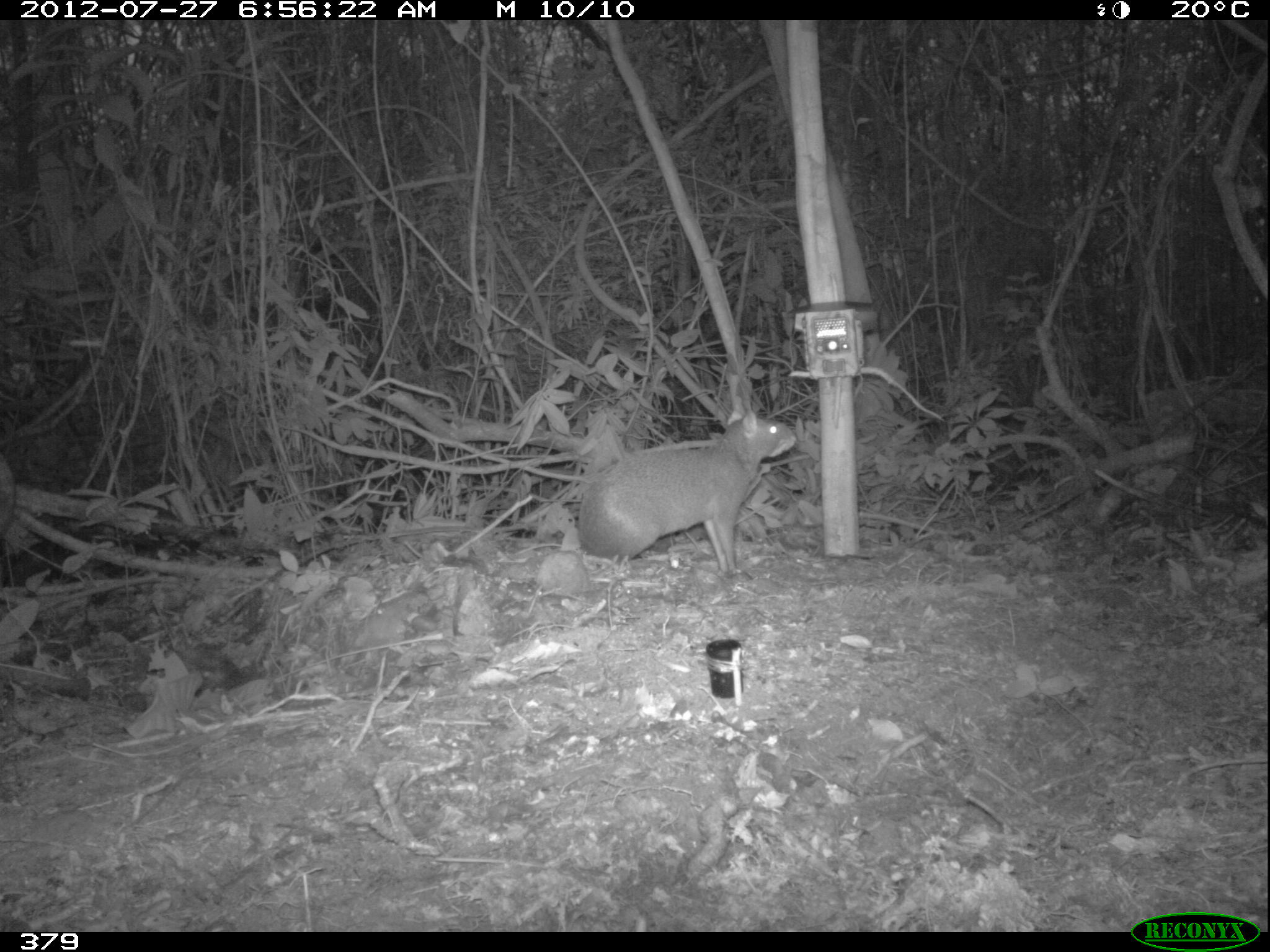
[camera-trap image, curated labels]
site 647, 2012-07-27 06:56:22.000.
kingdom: Animalia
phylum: Chordata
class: Mammalia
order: Rodentia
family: Dasyproctidae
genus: Dasyprocta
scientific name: Dasyprocta punctata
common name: central american agouti